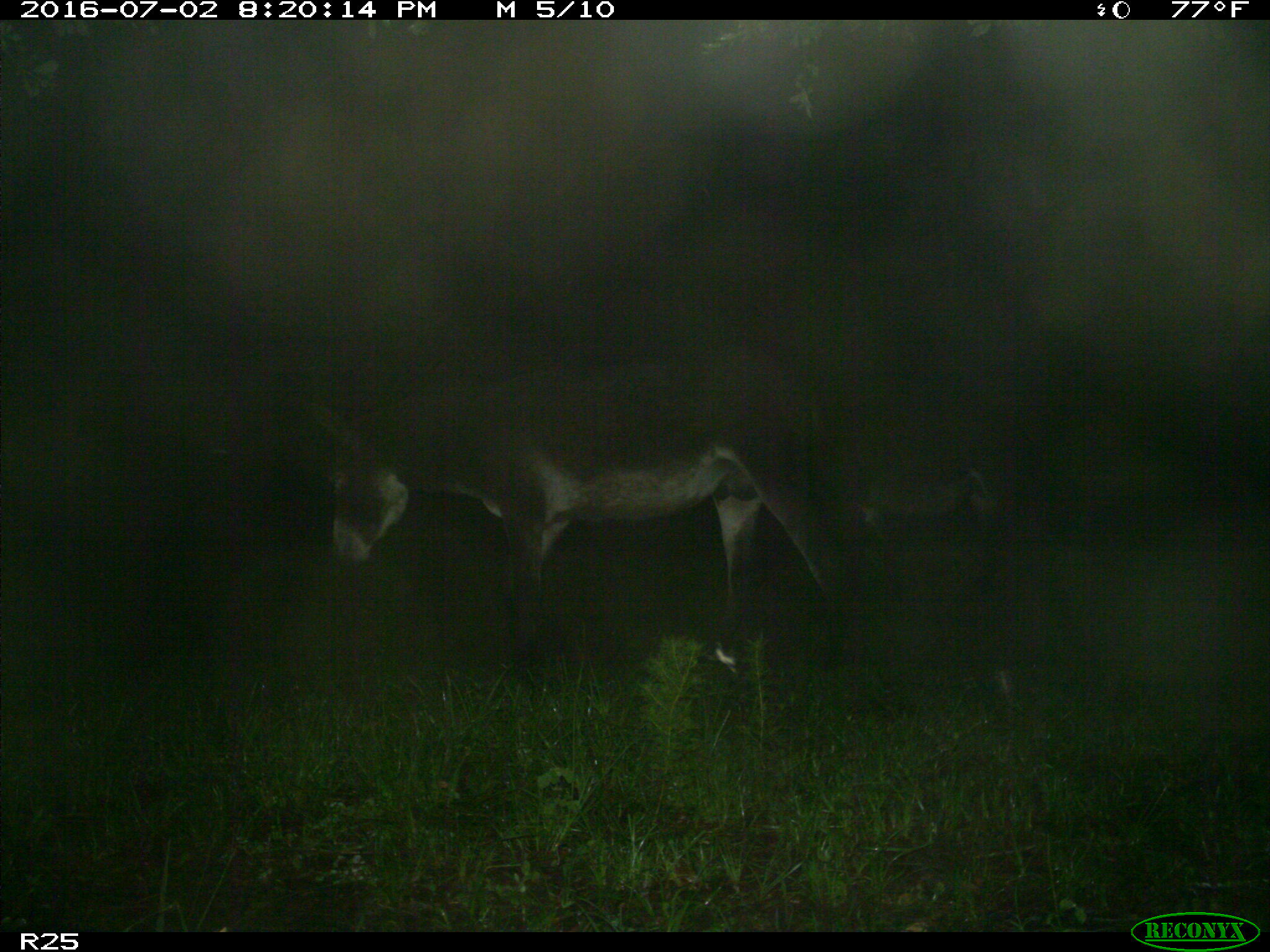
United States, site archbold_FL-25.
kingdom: Animalia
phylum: Chordata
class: Mammalia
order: Artiodactyla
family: Bovidae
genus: Bos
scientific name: Bos taurus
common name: domestic cow